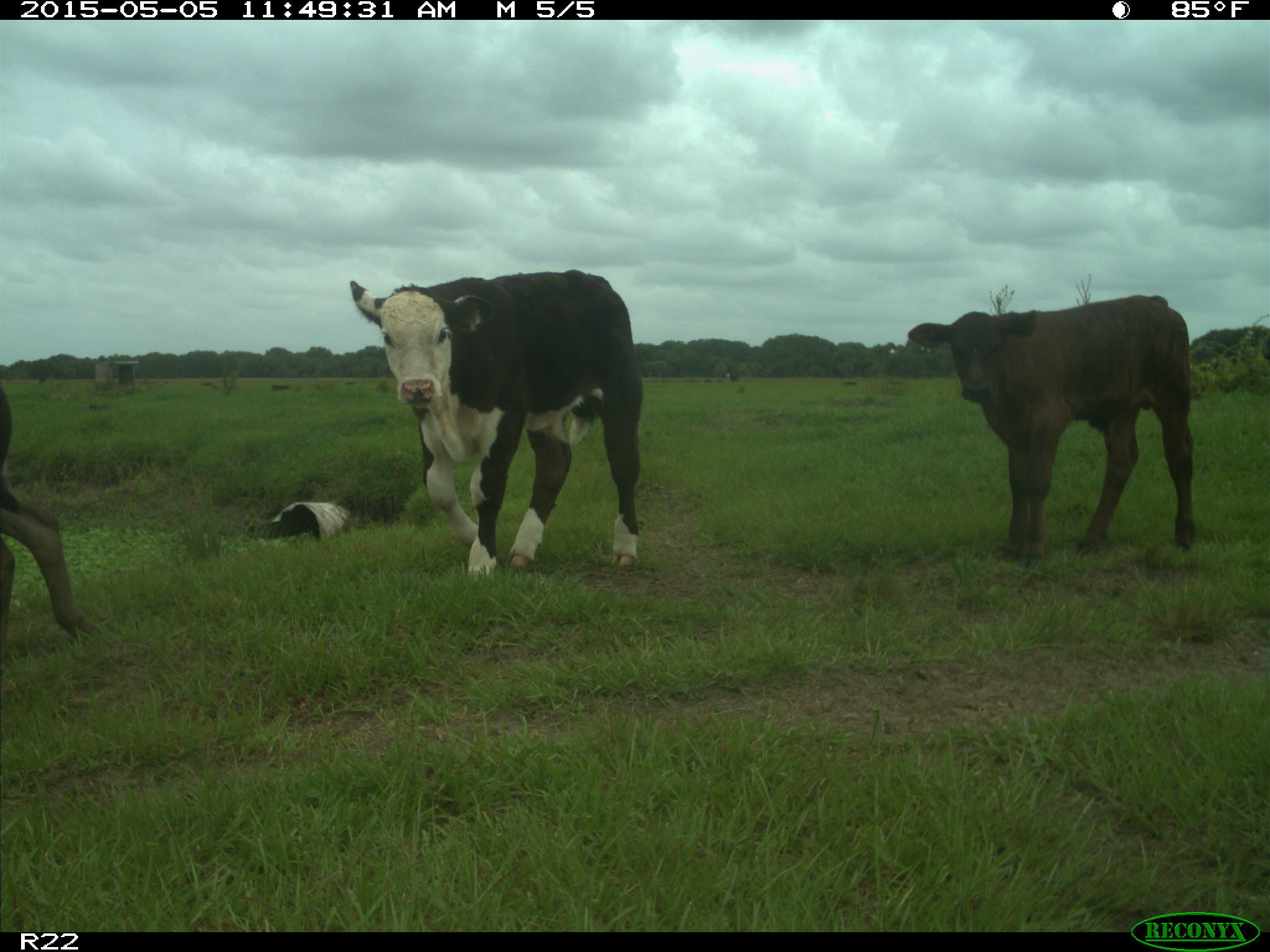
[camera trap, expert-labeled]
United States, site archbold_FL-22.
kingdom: Animalia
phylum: Chordata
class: Mammalia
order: Artiodactyla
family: Bovidae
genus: Bos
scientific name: Bos taurus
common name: domestic cow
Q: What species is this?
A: Bos taurus (domestic cow).